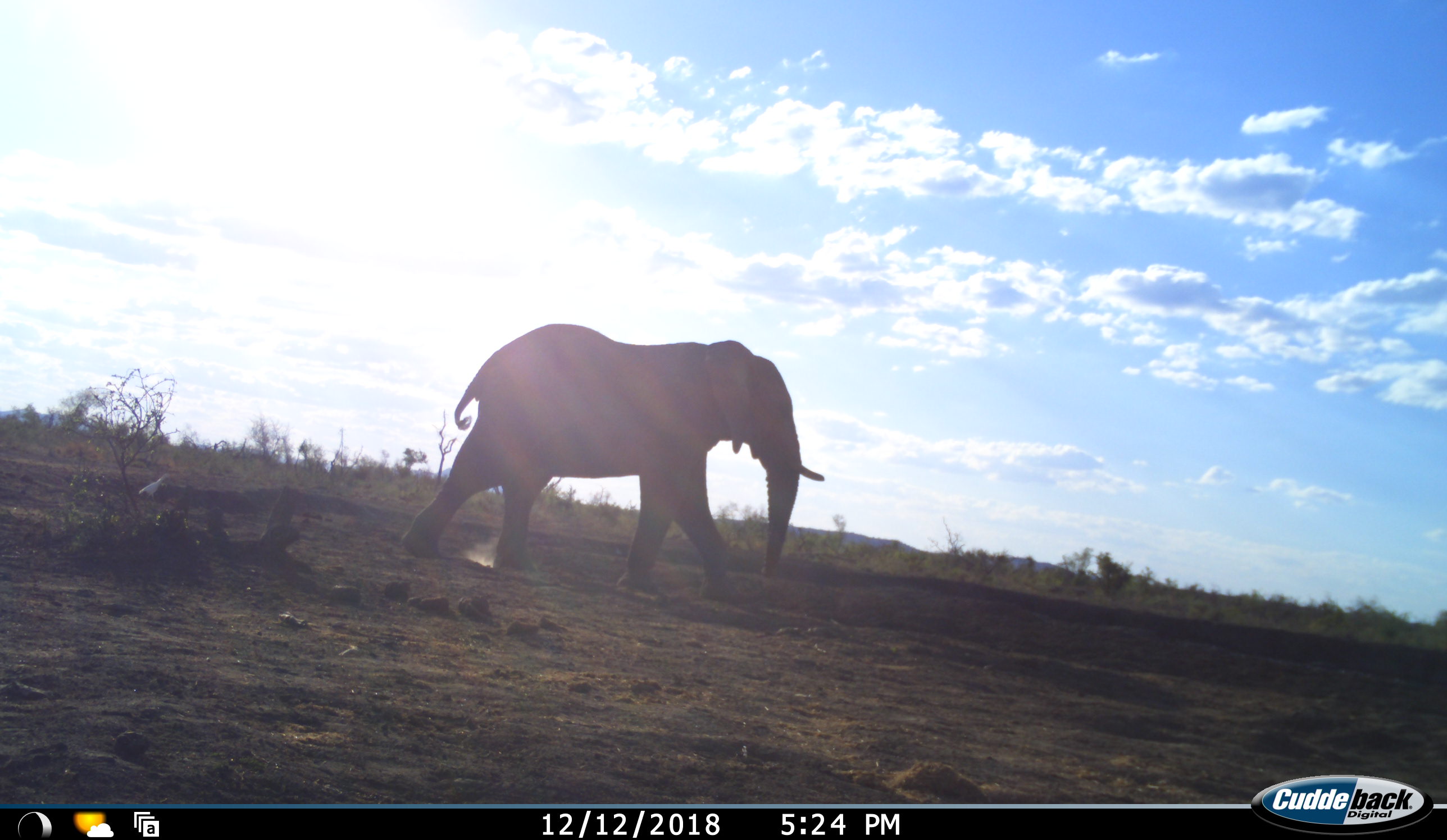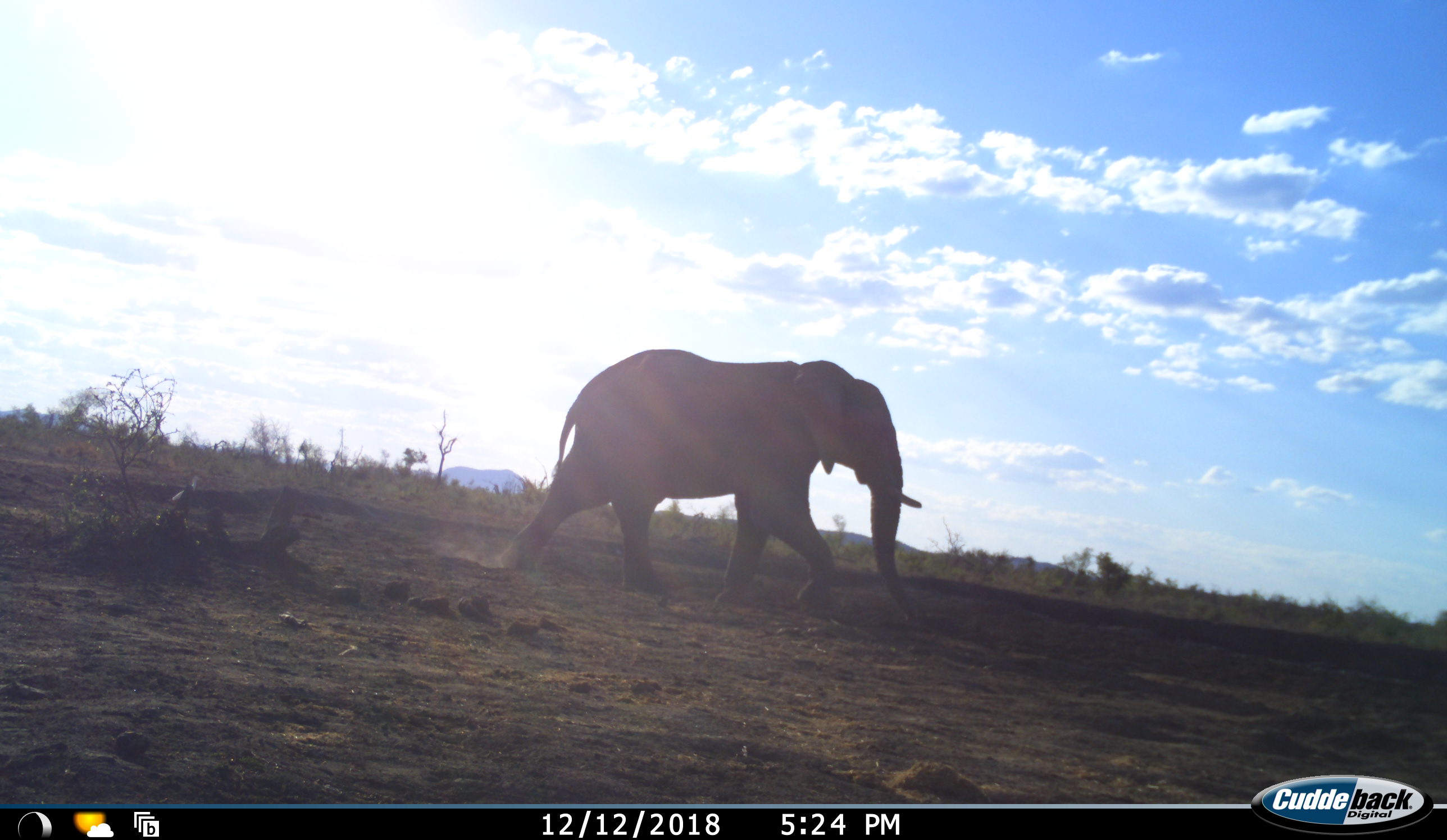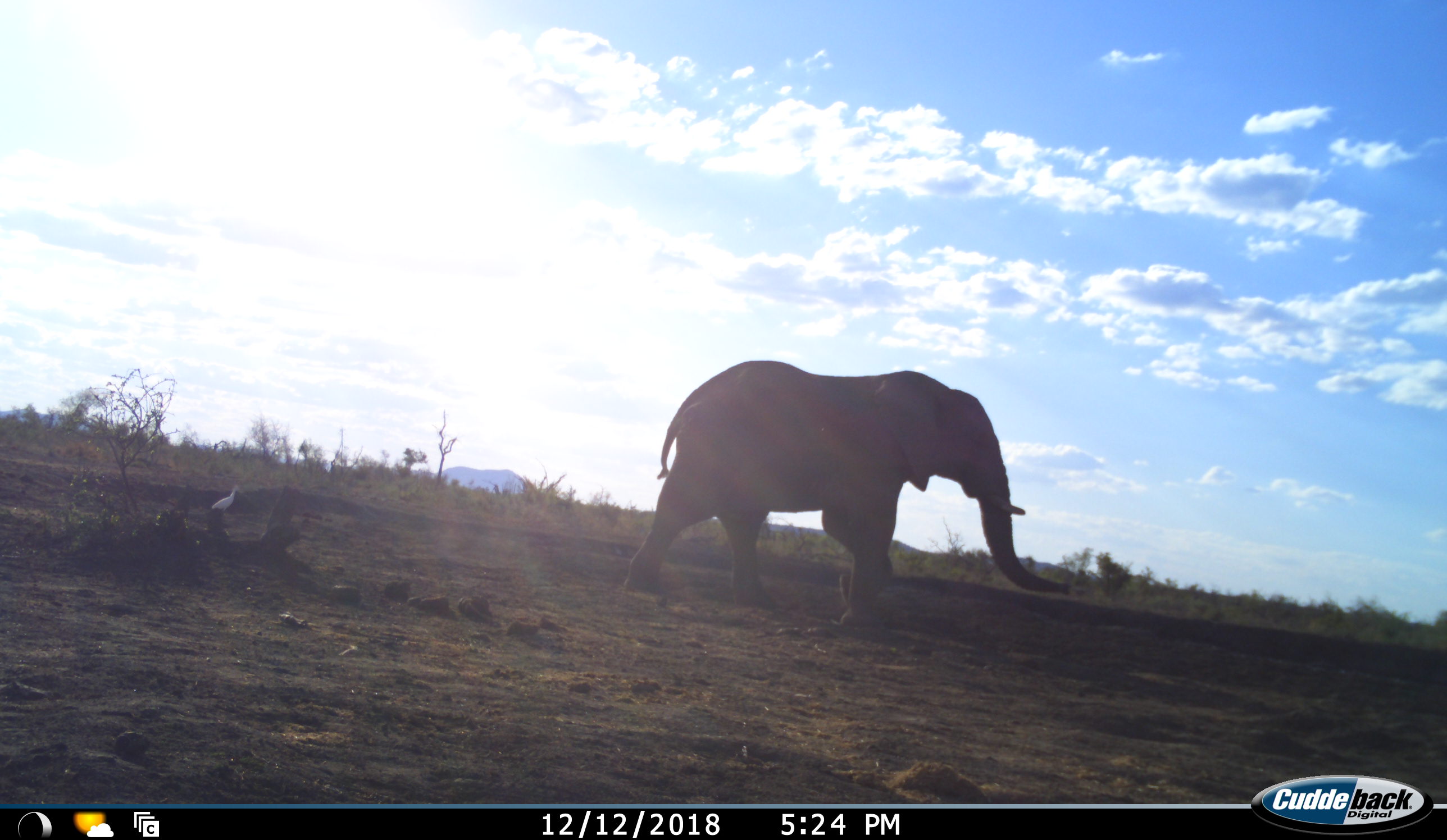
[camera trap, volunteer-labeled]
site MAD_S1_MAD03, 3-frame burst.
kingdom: Animalia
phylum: Chordata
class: Aves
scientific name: Aves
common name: bird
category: birdother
Birdother (bird) (Aves), count 1. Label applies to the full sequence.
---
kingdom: Animalia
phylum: Chordata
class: Mammalia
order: Proboscidea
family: Elephantidae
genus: Loxodonta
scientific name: Loxodonta africana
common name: african bush elephant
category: elephant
Elephant (african bush elephant) (Loxodonta africana), count 1. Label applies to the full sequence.